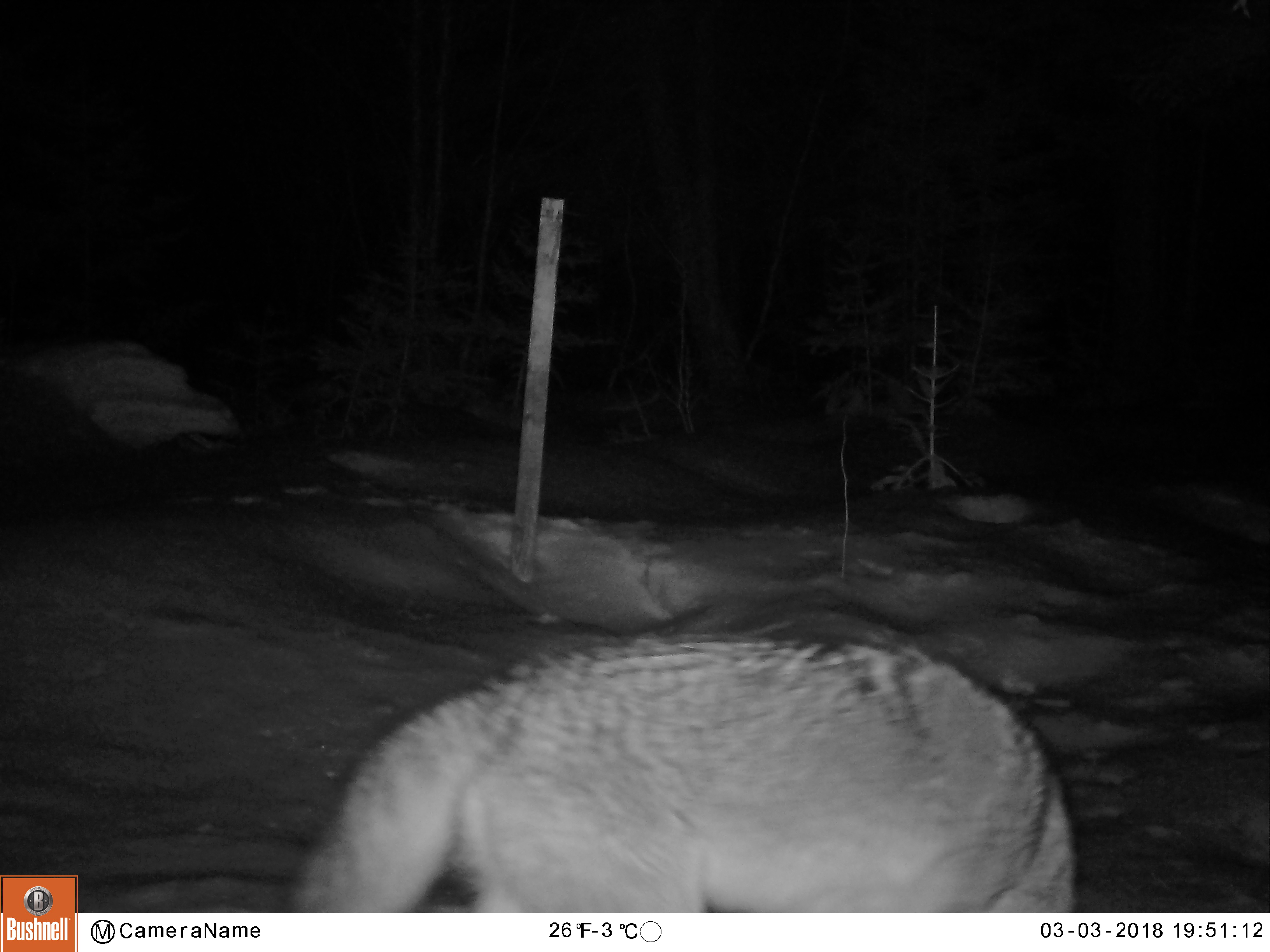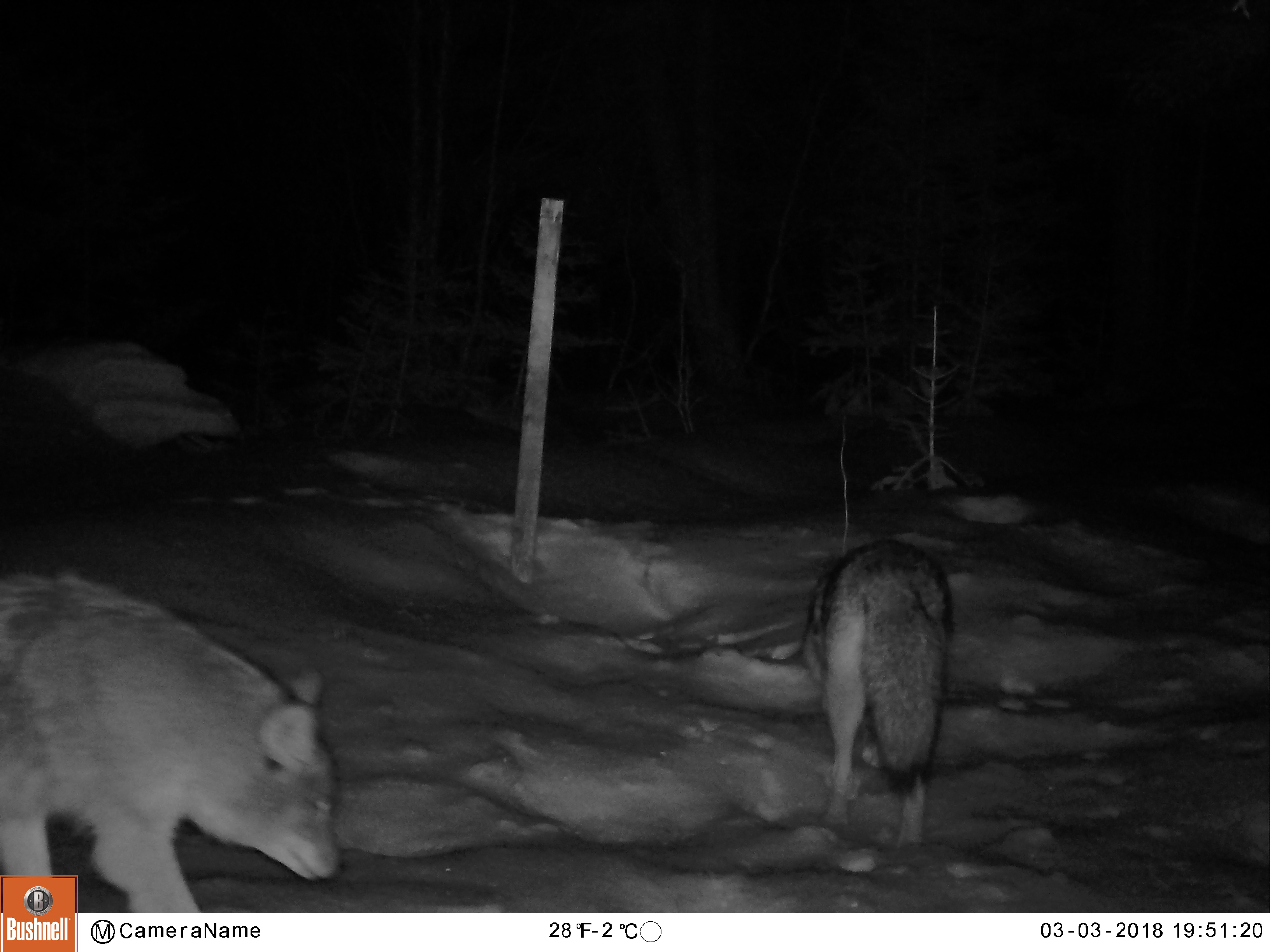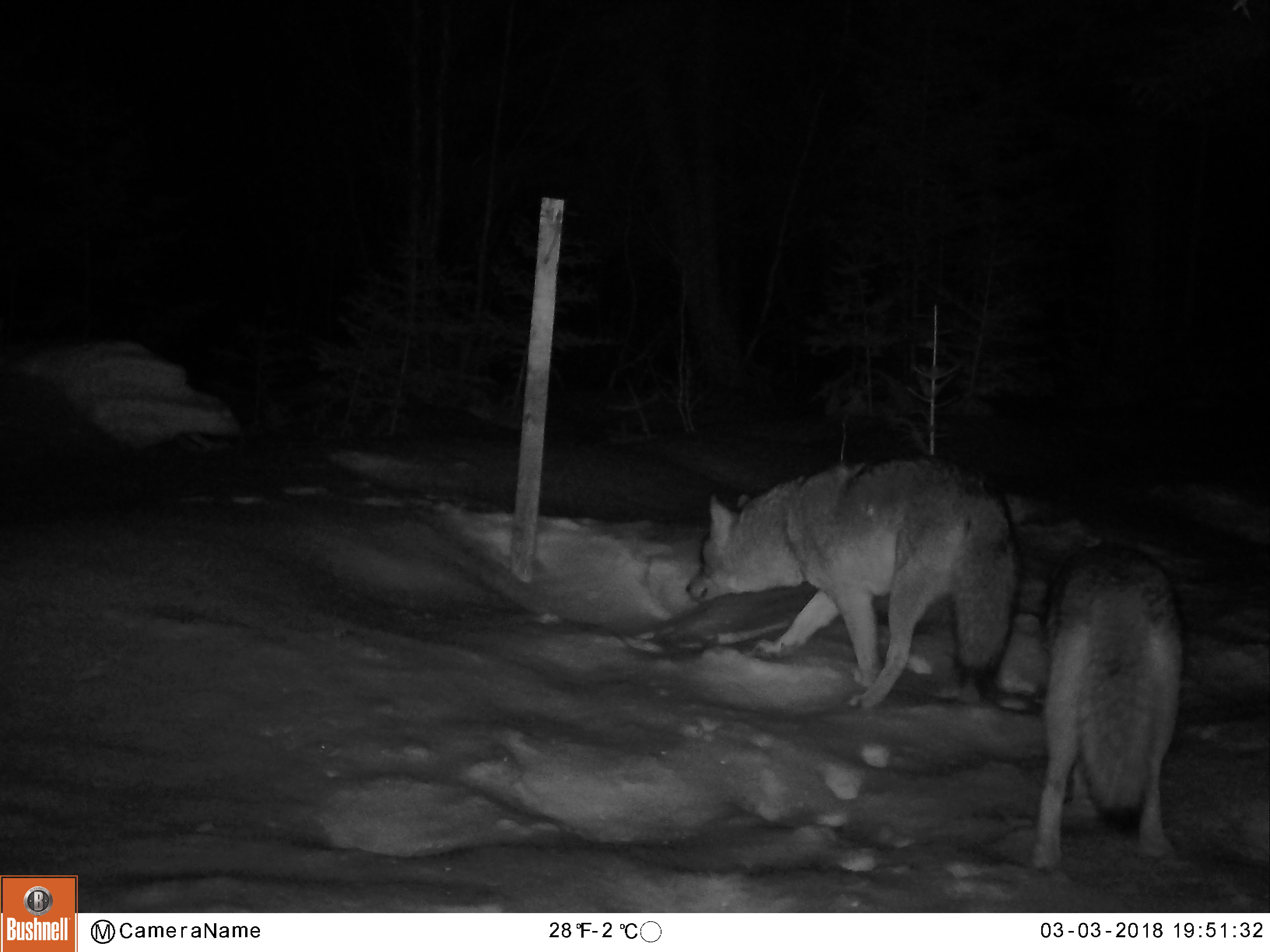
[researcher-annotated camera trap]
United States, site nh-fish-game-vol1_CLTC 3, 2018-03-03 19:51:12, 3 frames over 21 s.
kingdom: Animalia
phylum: Chordata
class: Mammalia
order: Carnivora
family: Canidae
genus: Canis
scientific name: Canis latrans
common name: coyote